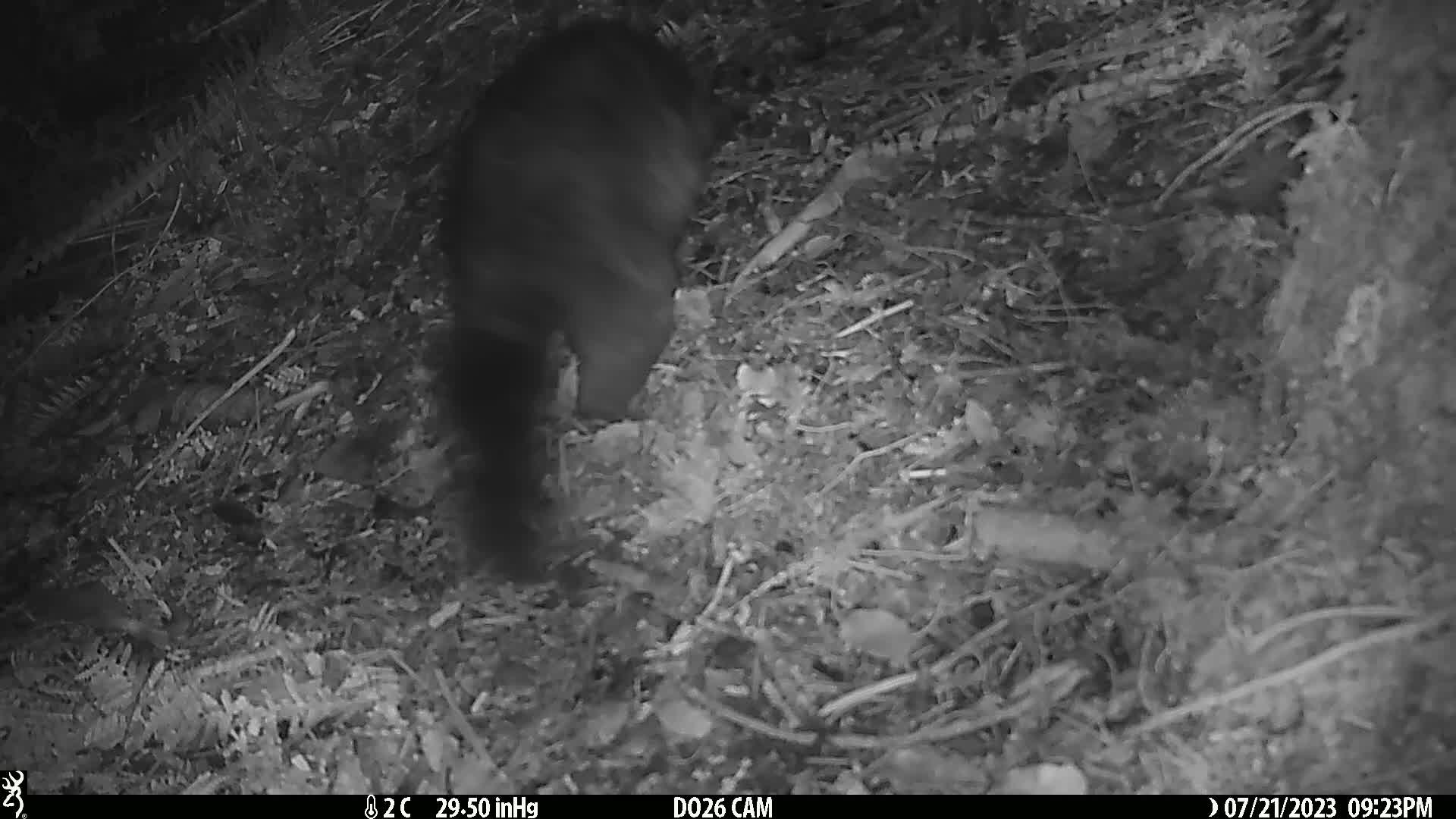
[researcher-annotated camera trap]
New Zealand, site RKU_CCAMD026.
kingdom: Animalia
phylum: Chordata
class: Mammalia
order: Diprotodontia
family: Phalangeridae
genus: Trichosurus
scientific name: Trichosurus vulpecula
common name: common brushtail possum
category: possum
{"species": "possum (common brushtail possum) (Trichosurus vulpecula)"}